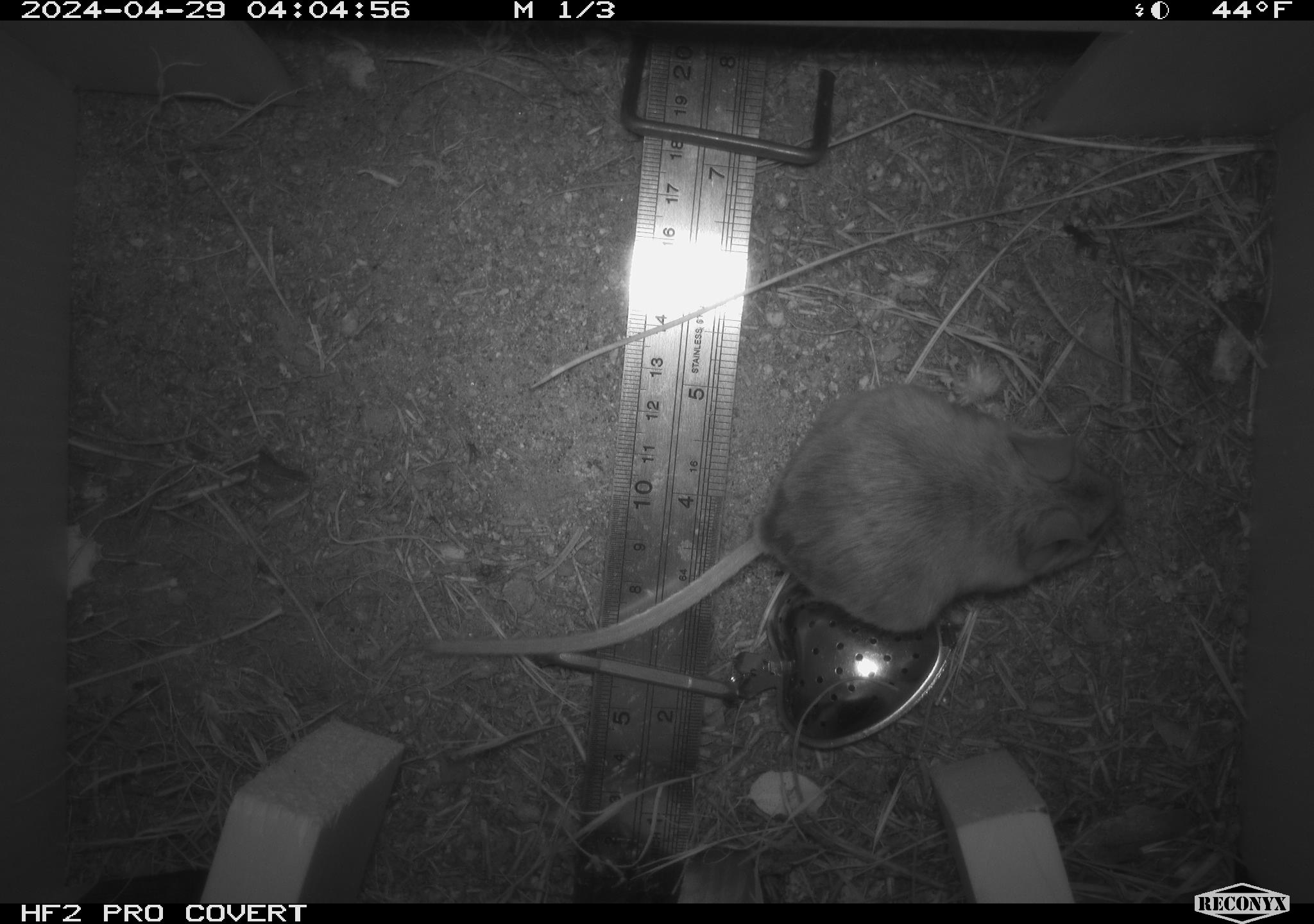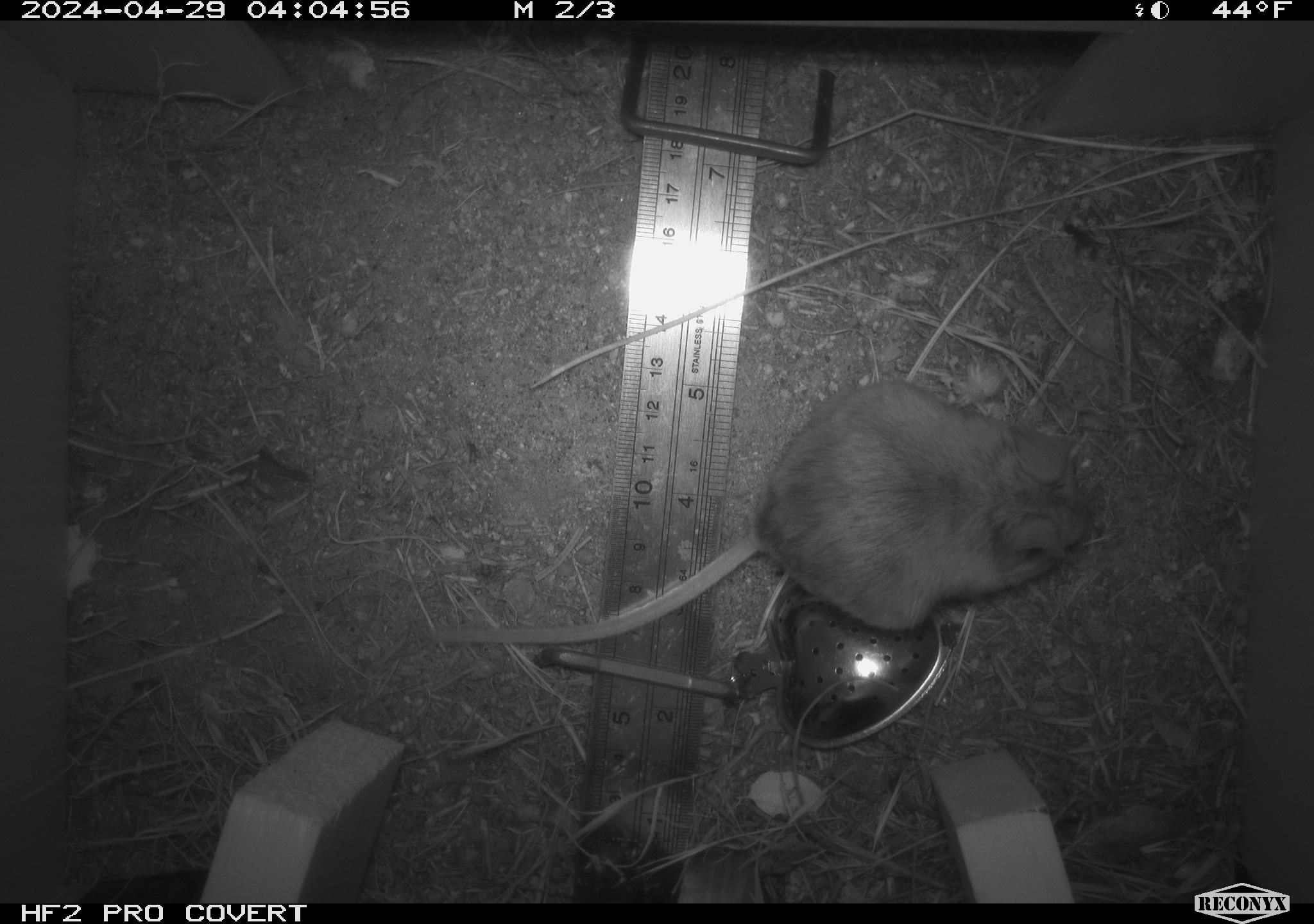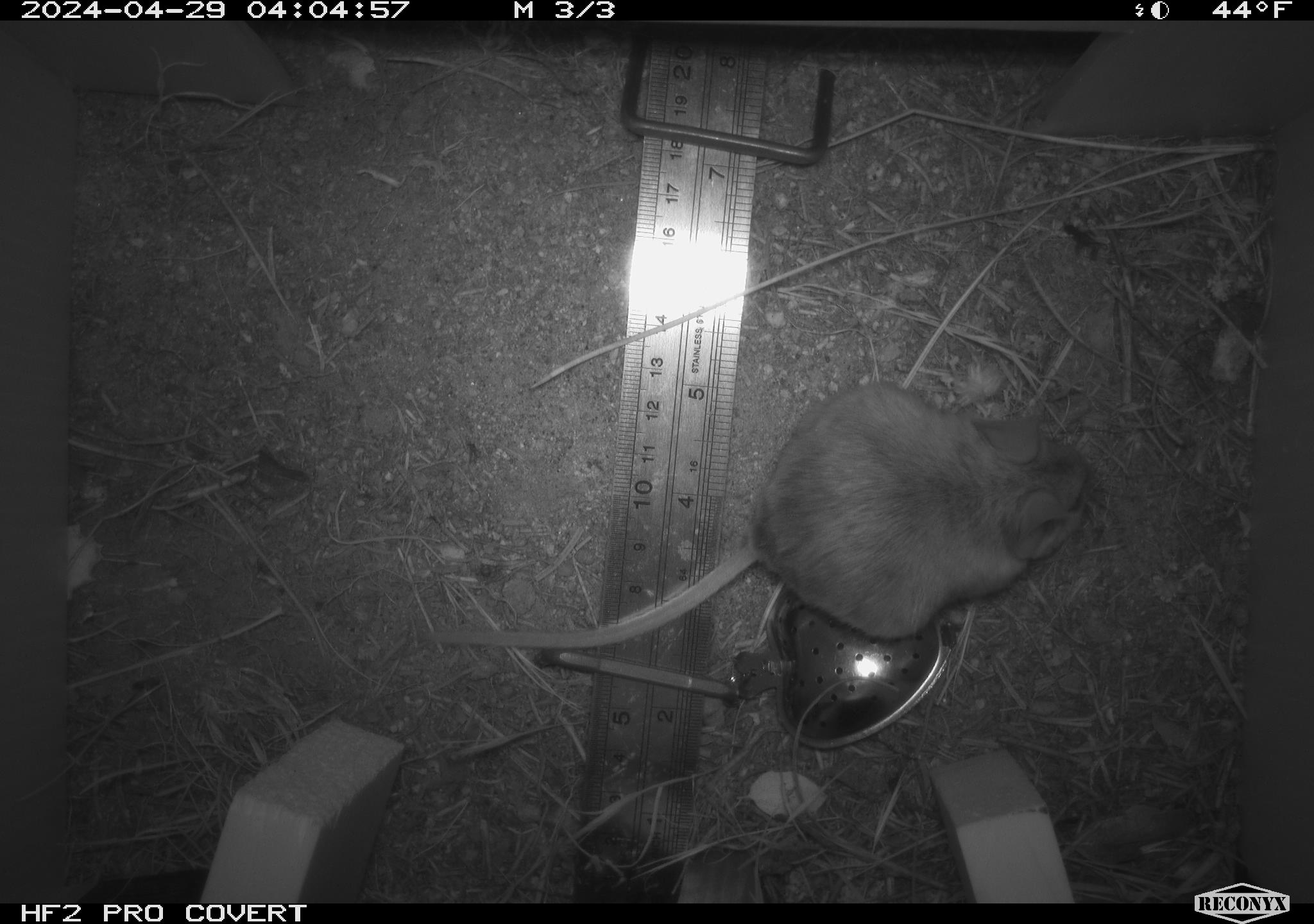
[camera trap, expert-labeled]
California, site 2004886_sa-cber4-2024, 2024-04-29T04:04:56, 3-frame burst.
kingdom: Animalia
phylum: Chordata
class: Mammalia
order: Rodentia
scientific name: Rodentia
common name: mouse species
Mouse species (Rodentia).